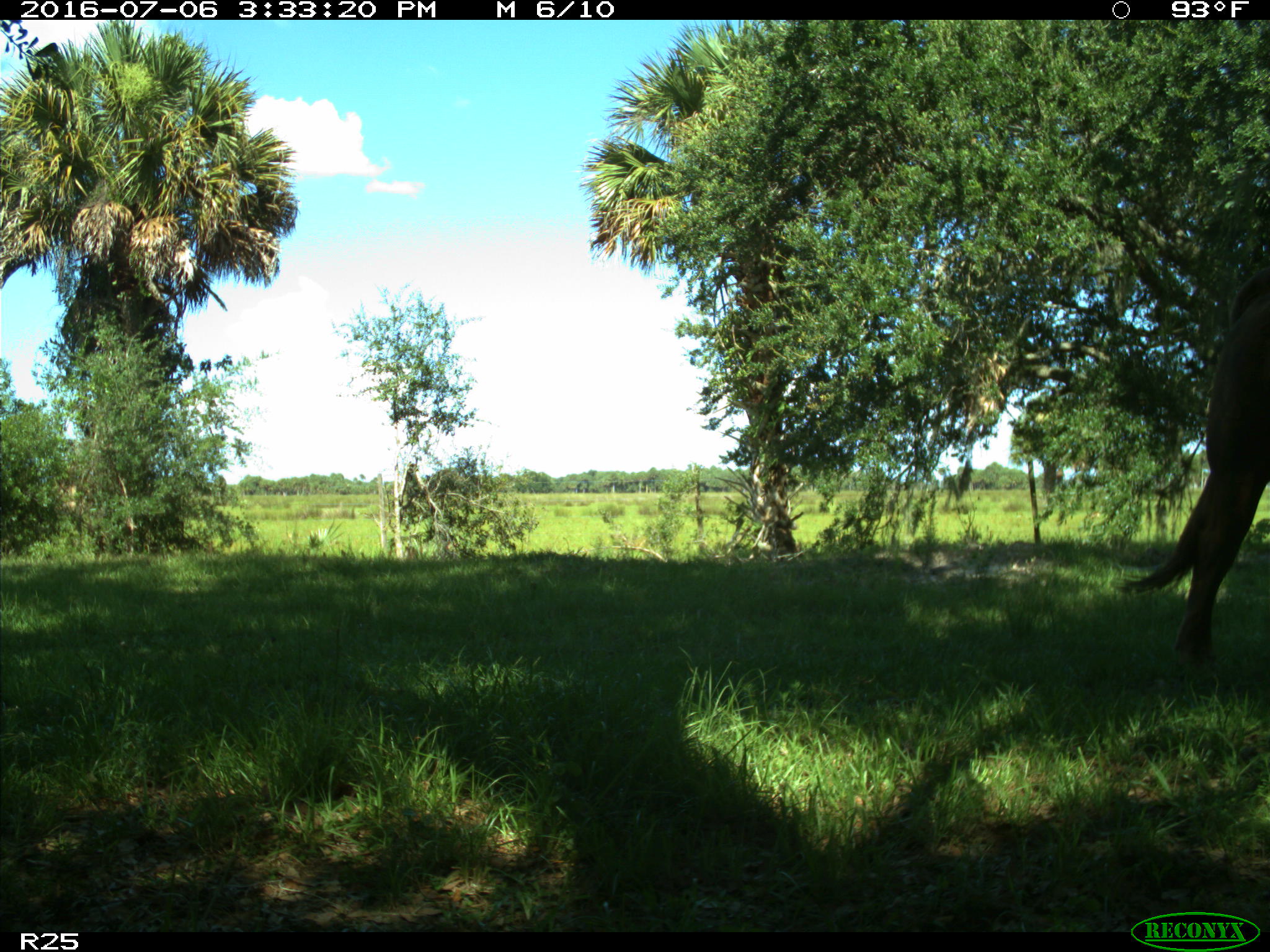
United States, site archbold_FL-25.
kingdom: Animalia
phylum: Chordata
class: Mammalia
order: Artiodactyla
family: Bovidae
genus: Bos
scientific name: Bos taurus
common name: domestic cow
Bos taurus (domestic cow).